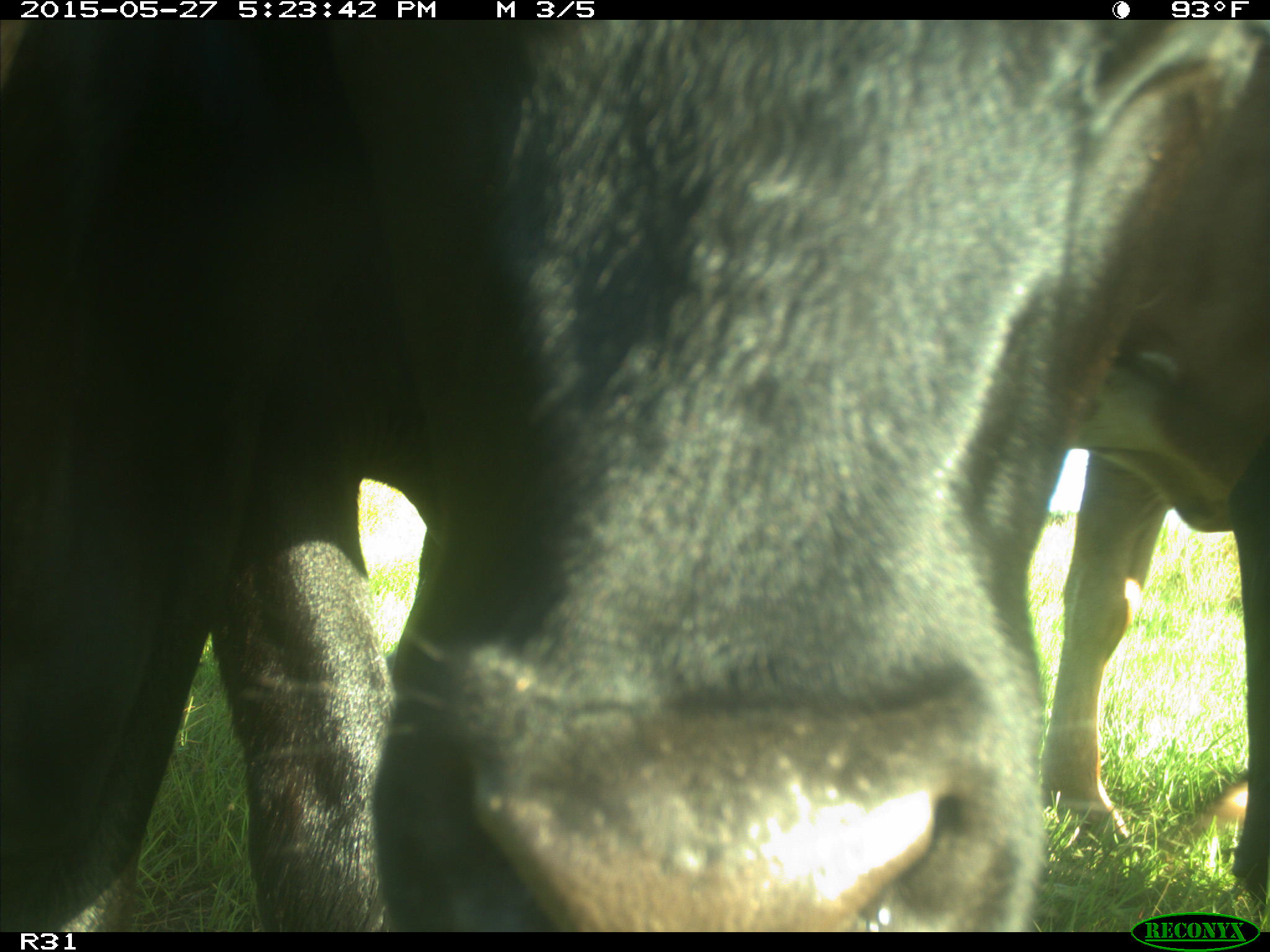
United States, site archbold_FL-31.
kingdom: Animalia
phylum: Chordata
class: Mammalia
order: Artiodactyla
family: Bovidae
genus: Bos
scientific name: Bos taurus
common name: domestic cow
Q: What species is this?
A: Bos taurus (domestic cow).